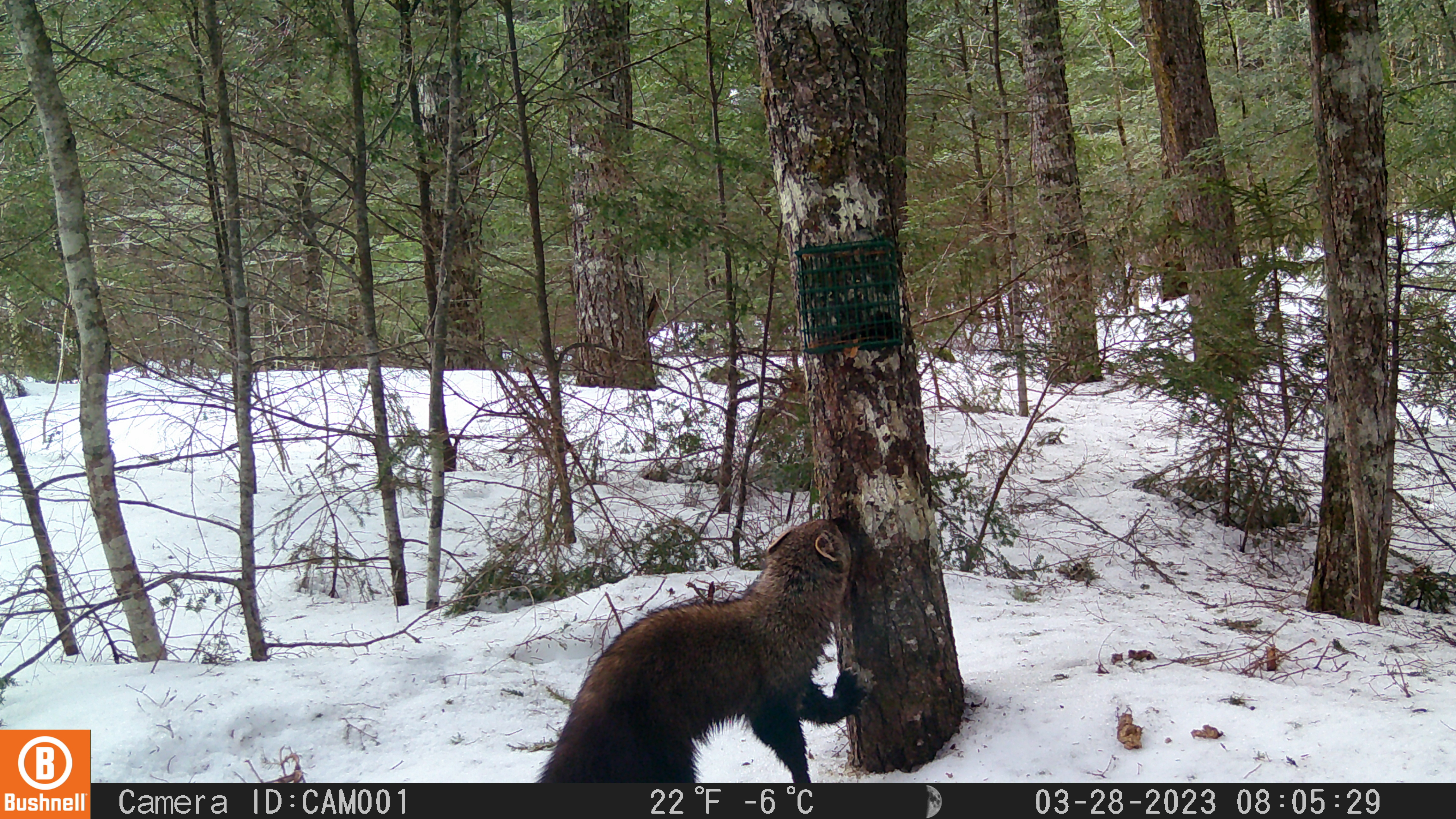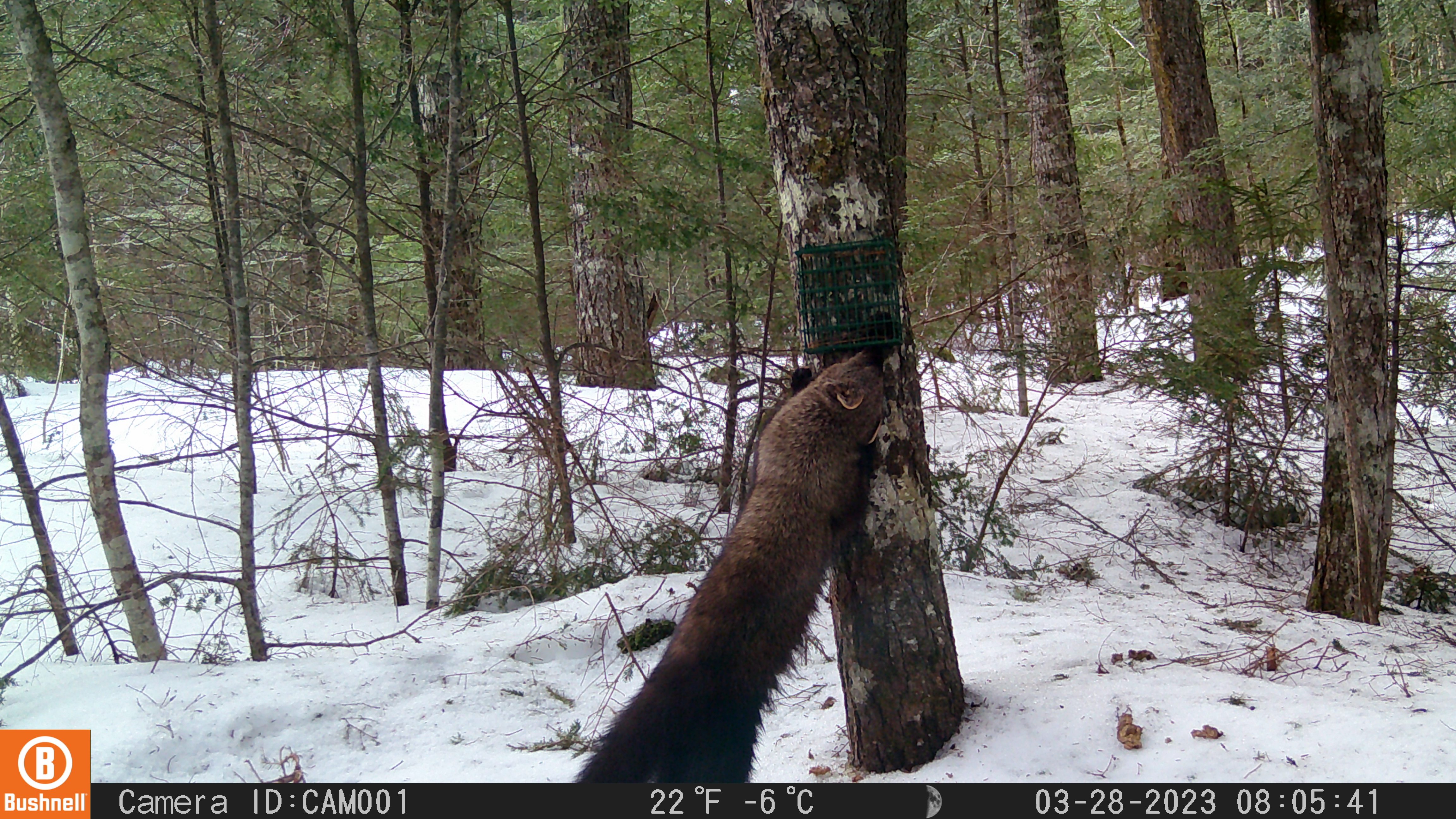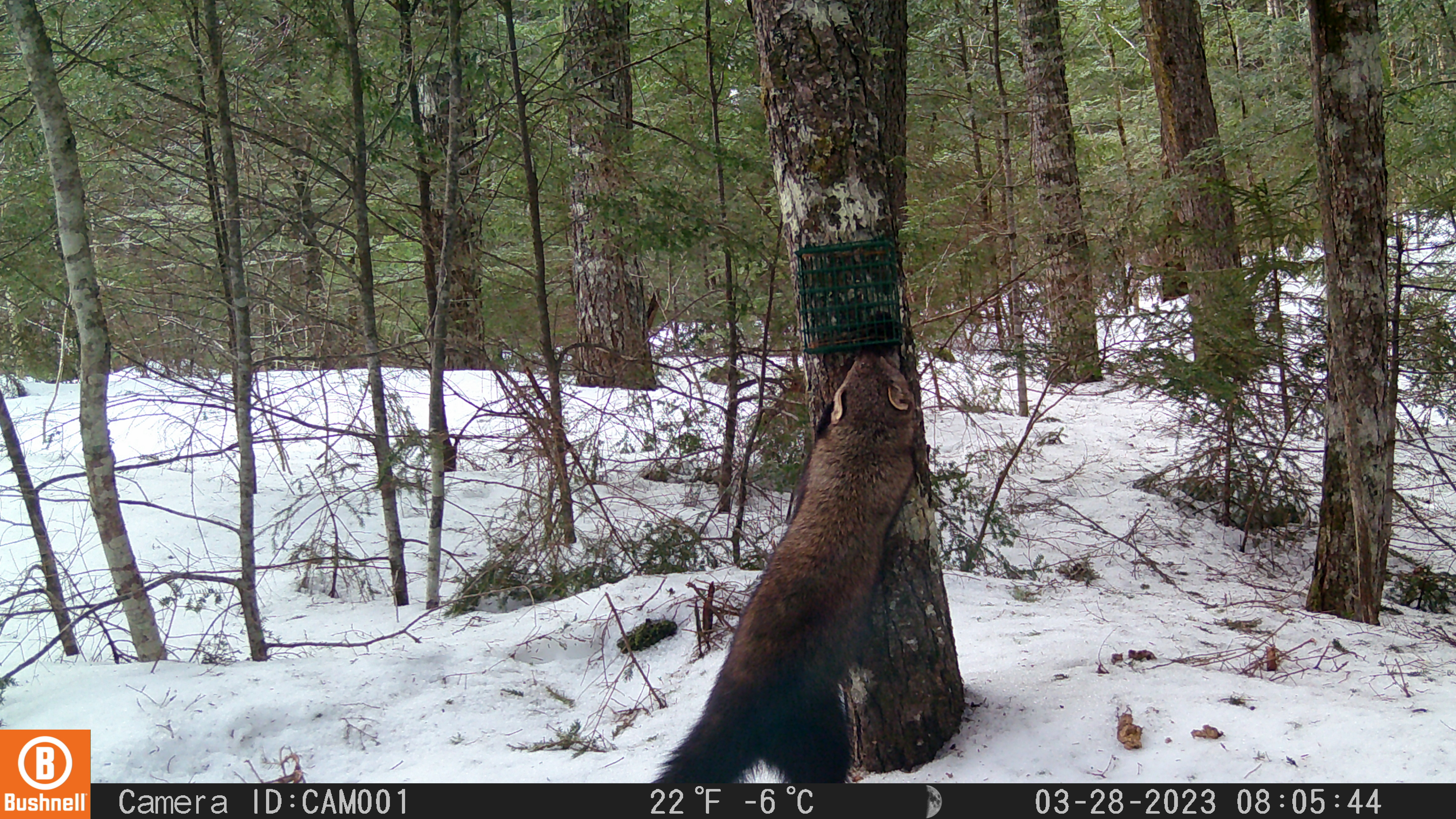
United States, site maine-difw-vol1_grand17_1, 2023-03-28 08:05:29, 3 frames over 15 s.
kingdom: Animalia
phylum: Chordata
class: Mammalia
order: Carnivora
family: Mustelidae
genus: Pekania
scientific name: Pekania pennanti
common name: fisher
Fisher (Pekania pennanti).